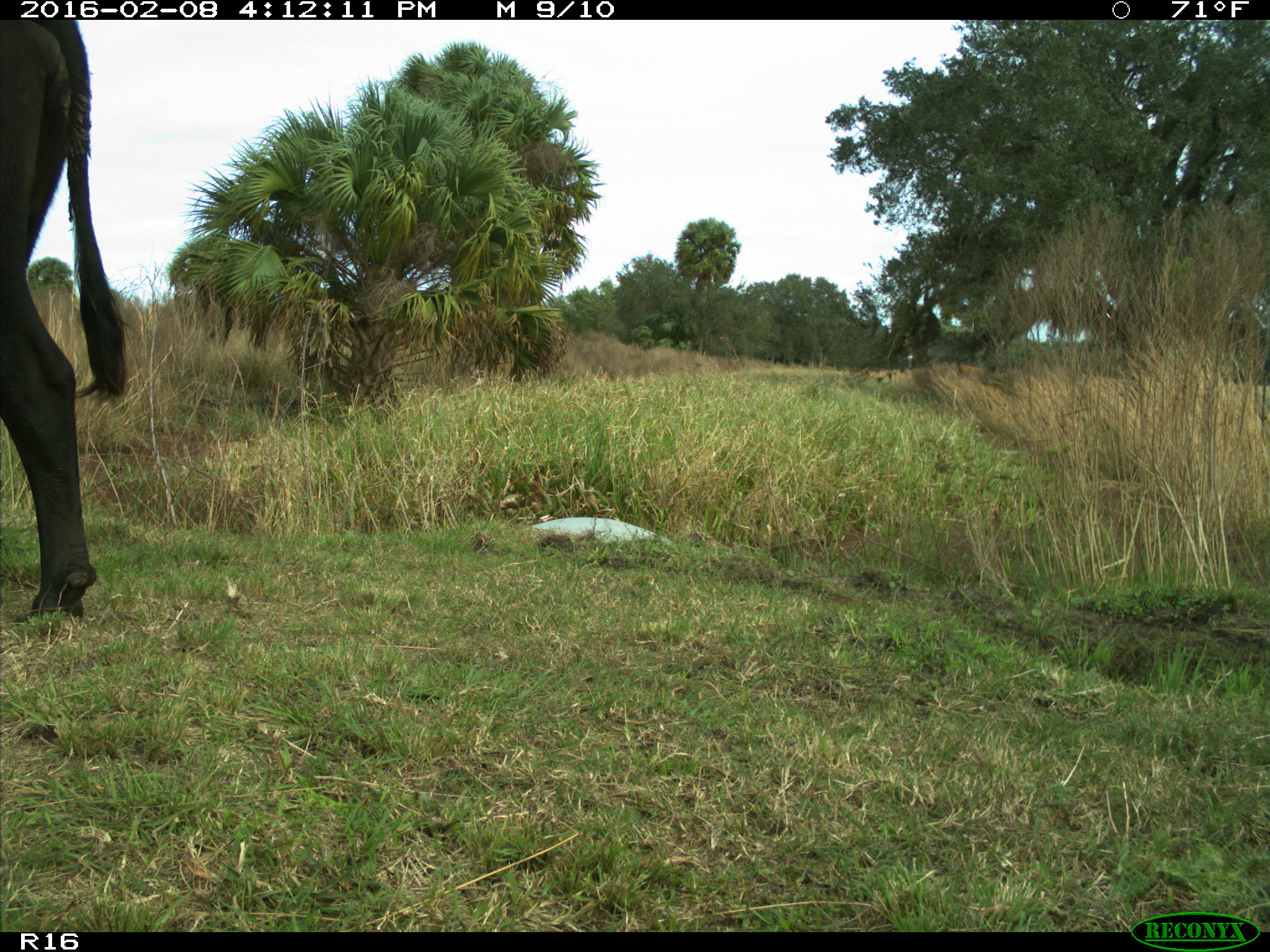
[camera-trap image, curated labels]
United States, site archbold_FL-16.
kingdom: Animalia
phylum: Chordata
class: Mammalia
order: Artiodactyla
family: Bovidae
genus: Bos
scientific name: Bos taurus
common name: domestic cow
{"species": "Bos taurus (domestic cow)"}